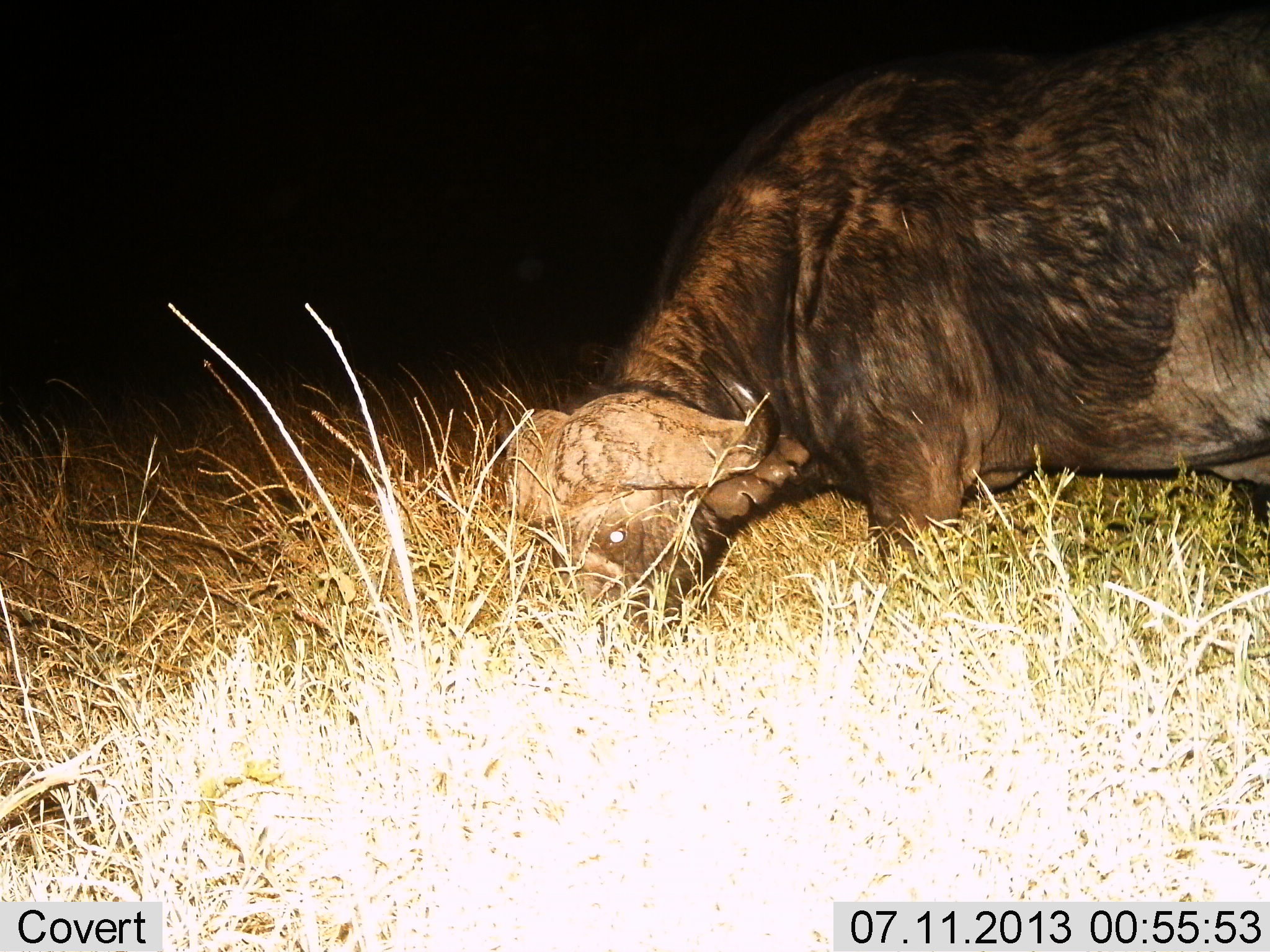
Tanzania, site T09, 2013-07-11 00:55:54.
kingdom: Animalia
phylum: Chordata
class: Mammalia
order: Artiodactyla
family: Bovidae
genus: Syncerus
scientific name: Syncerus caffer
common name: cape buffalo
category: buffalo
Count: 1.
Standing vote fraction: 10%.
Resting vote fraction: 0%.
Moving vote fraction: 0%.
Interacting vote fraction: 0%.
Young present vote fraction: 0%.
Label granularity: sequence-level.